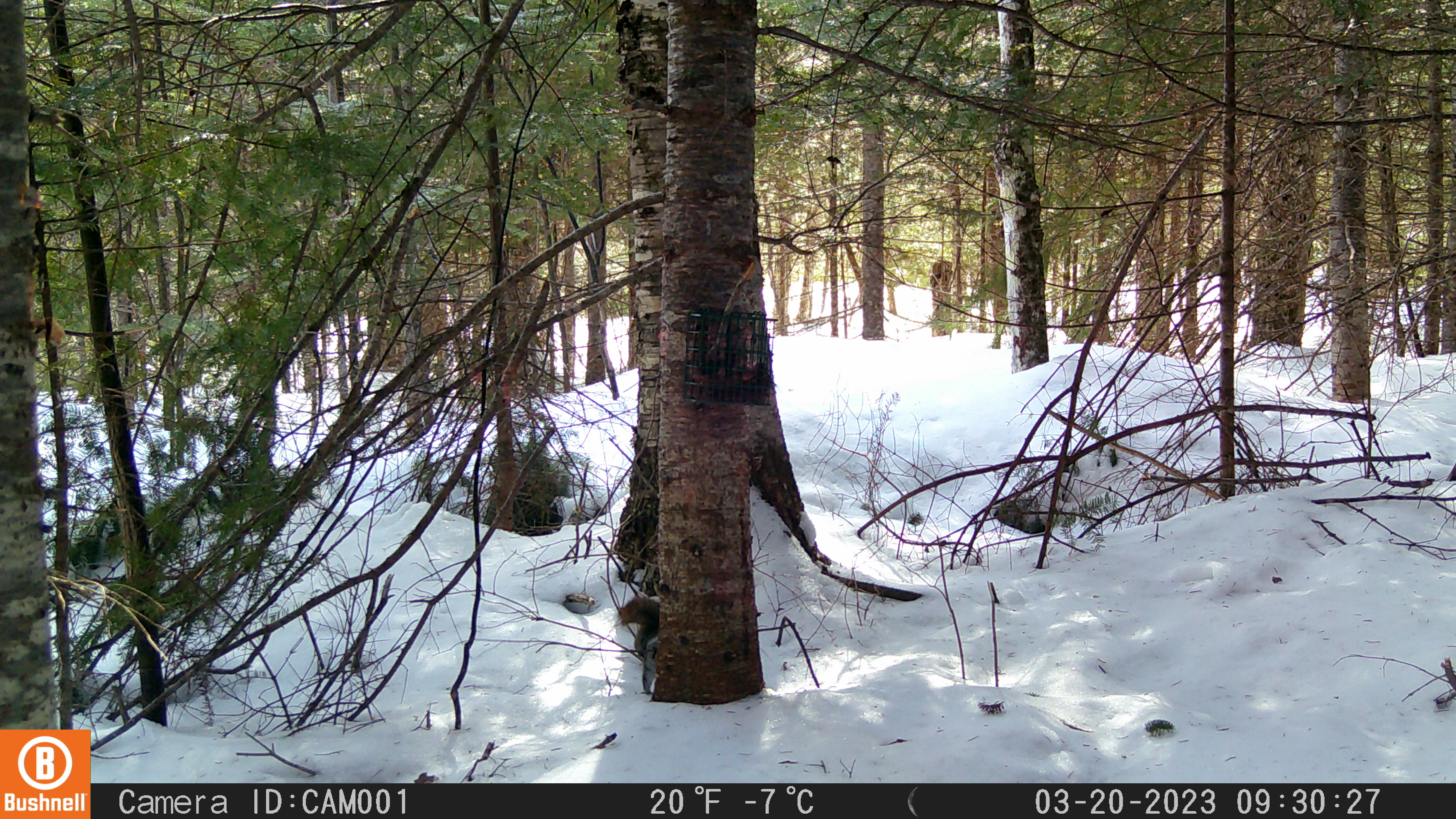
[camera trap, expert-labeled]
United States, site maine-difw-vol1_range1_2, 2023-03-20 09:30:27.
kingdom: Animalia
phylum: Chordata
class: Mammalia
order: Rodentia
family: Sciuridae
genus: Tamiasciurus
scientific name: Tamiasciurus hudsonicus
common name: red squirrel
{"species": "red squirrel (Tamiasciurus hudsonicus)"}